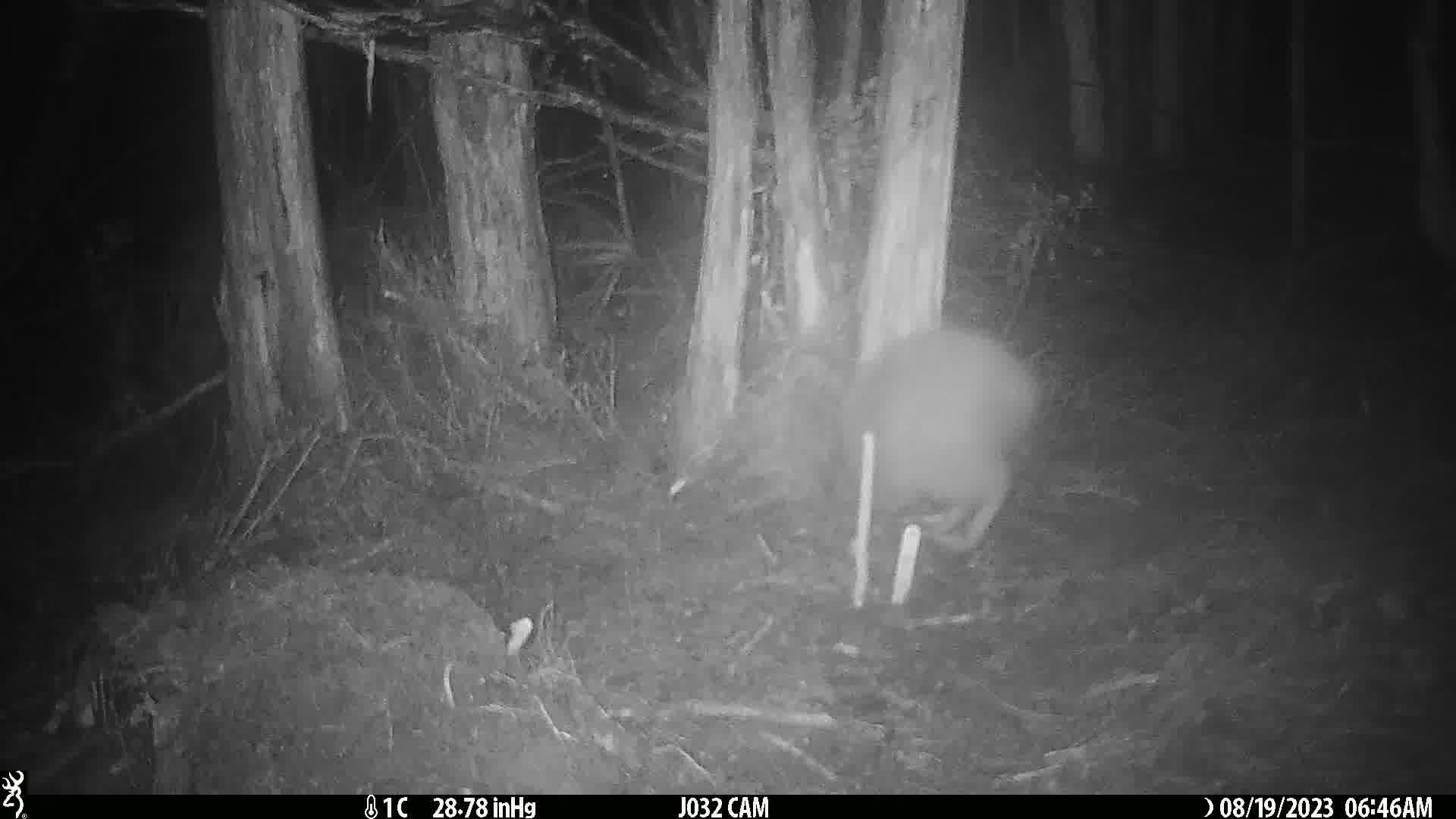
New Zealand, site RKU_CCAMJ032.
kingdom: Animalia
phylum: Chordata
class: Aves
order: Apterygiformes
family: Apterygidae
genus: Apteryx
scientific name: Apteryx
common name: kiwi